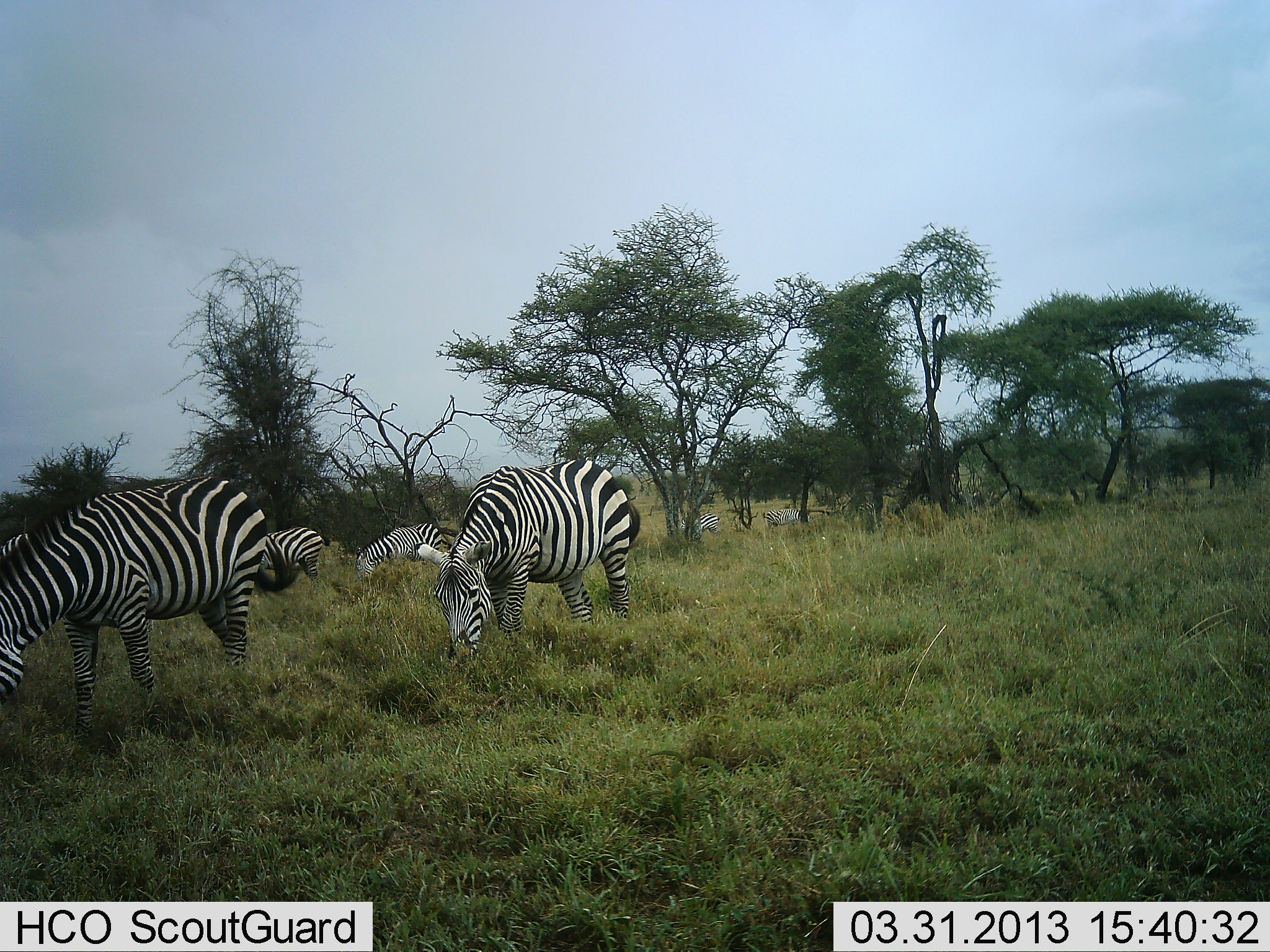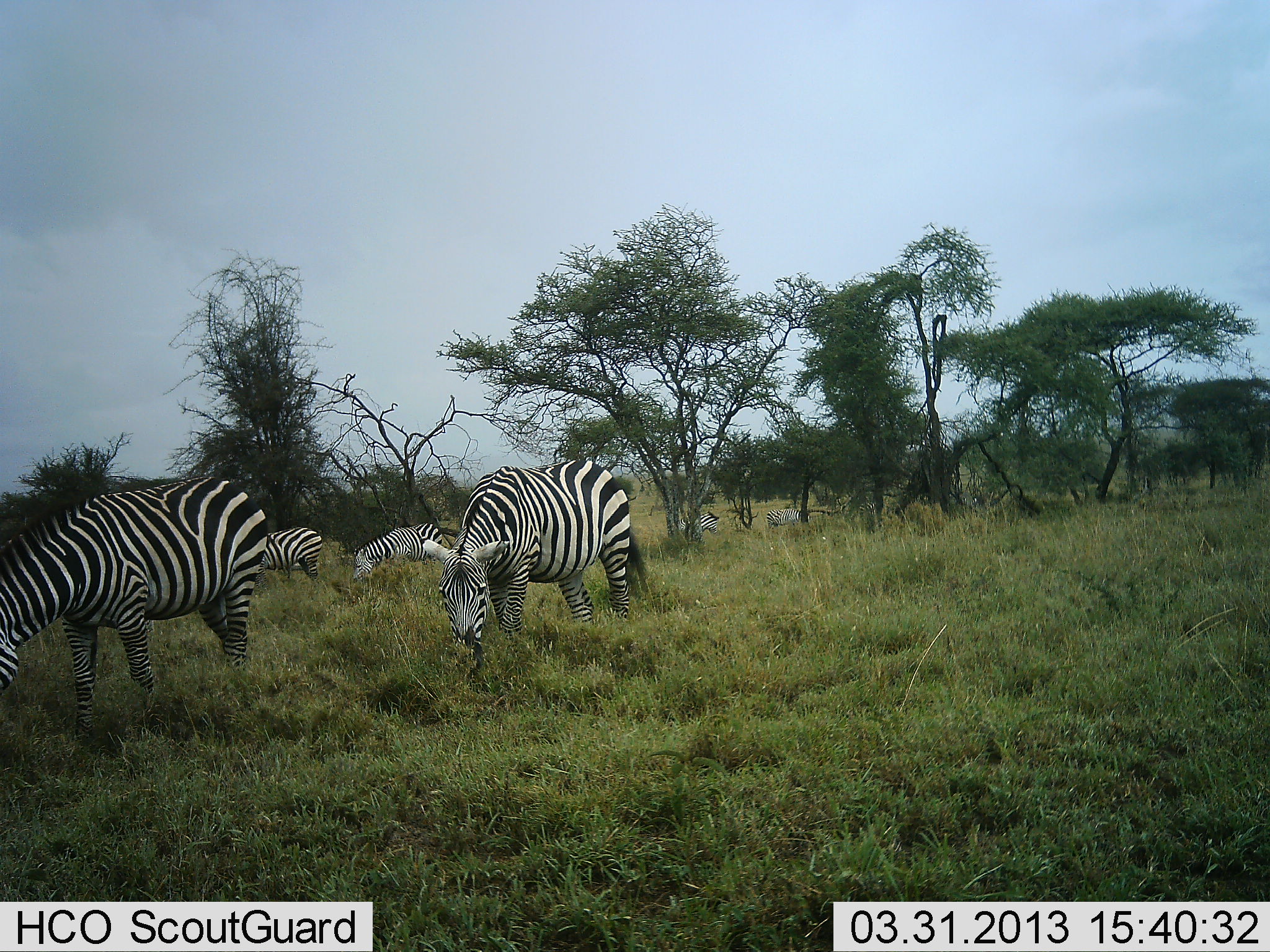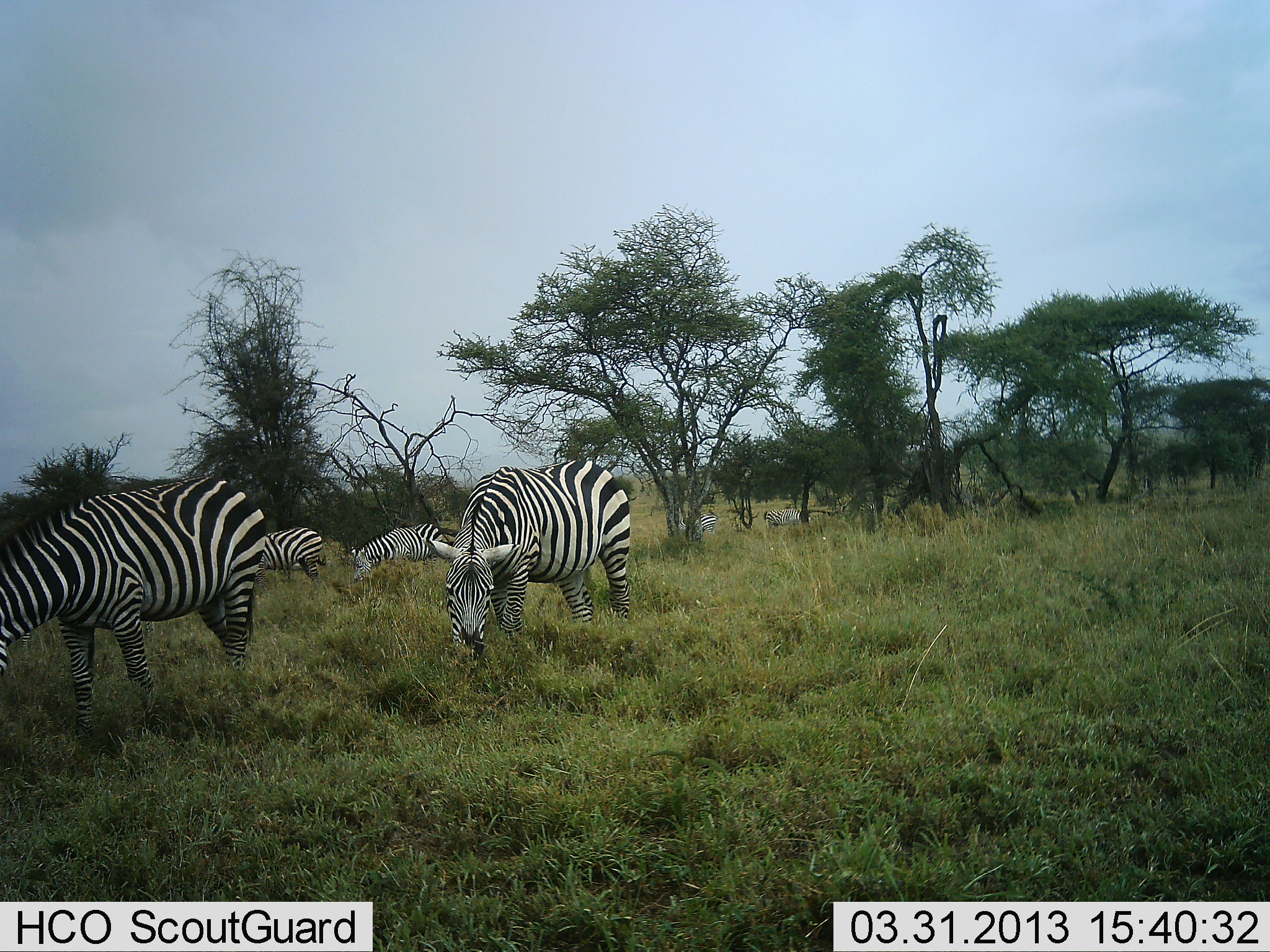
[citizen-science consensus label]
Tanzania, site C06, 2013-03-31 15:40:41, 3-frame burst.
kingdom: Animalia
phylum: Chordata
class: Mammalia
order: Perissodactyla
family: Equidae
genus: Equus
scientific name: Equus quagga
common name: plains zebra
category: zebra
Zebra (plains zebra) (Equus quagga), count 6. Behavior (volunteer vote fractions): standing 28%, resting 0%, moving 3%, interacting 0%. Young present (vote fraction): 0%. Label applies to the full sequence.